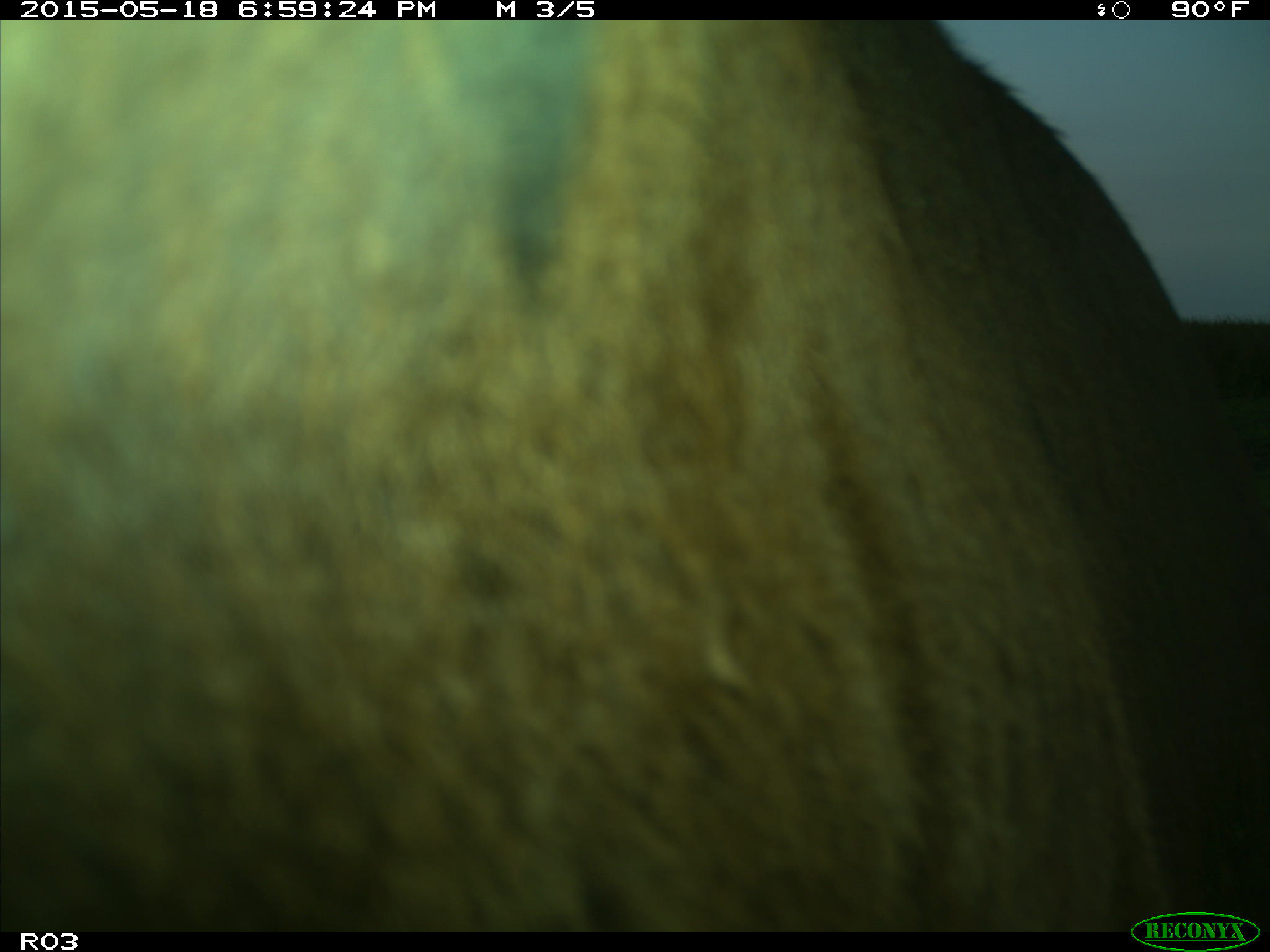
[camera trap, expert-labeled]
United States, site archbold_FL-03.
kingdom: Animalia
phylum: Chordata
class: Mammalia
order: Artiodactyla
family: Bovidae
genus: Bos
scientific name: Bos taurus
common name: domestic cow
Bos taurus (domestic cow).